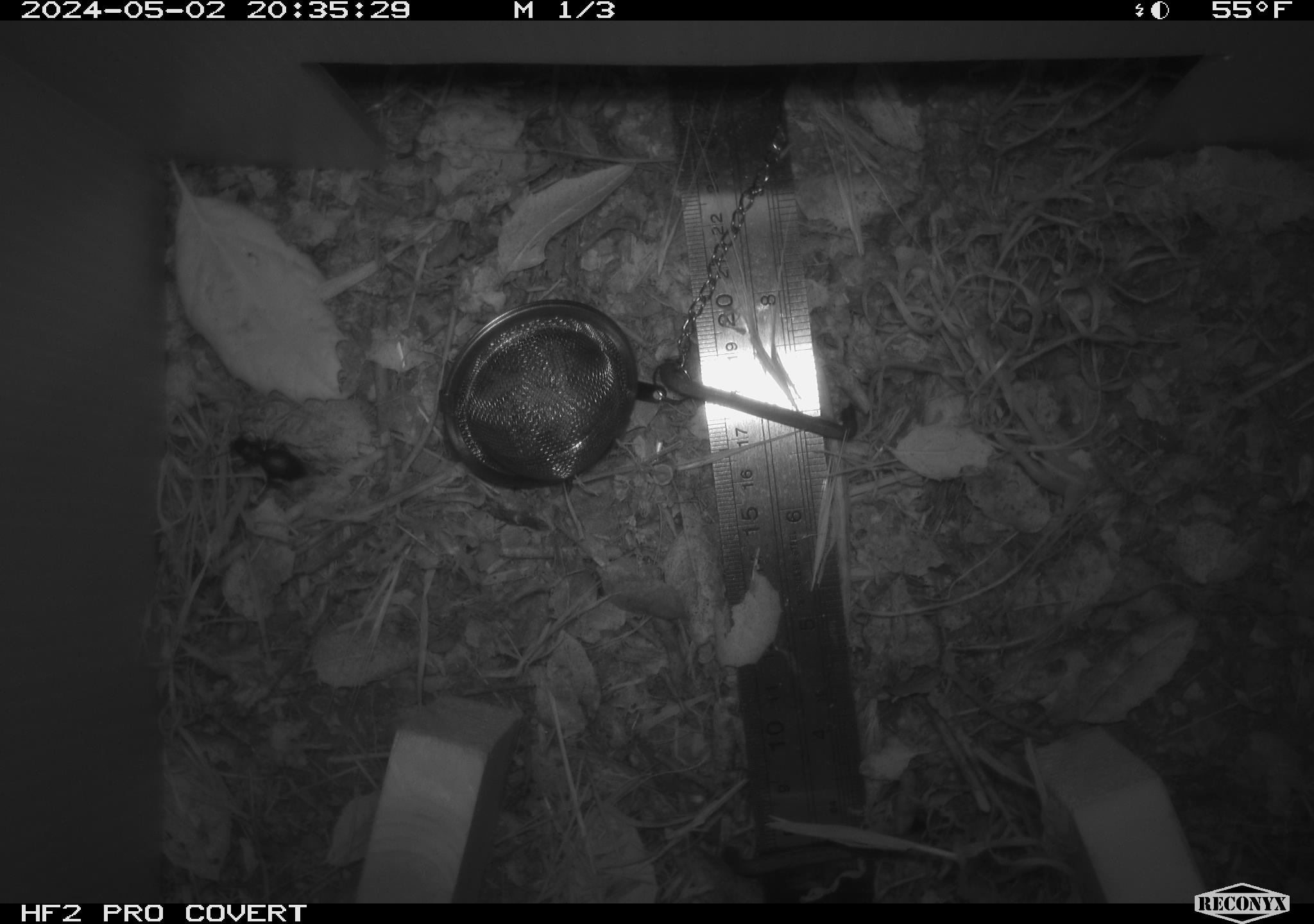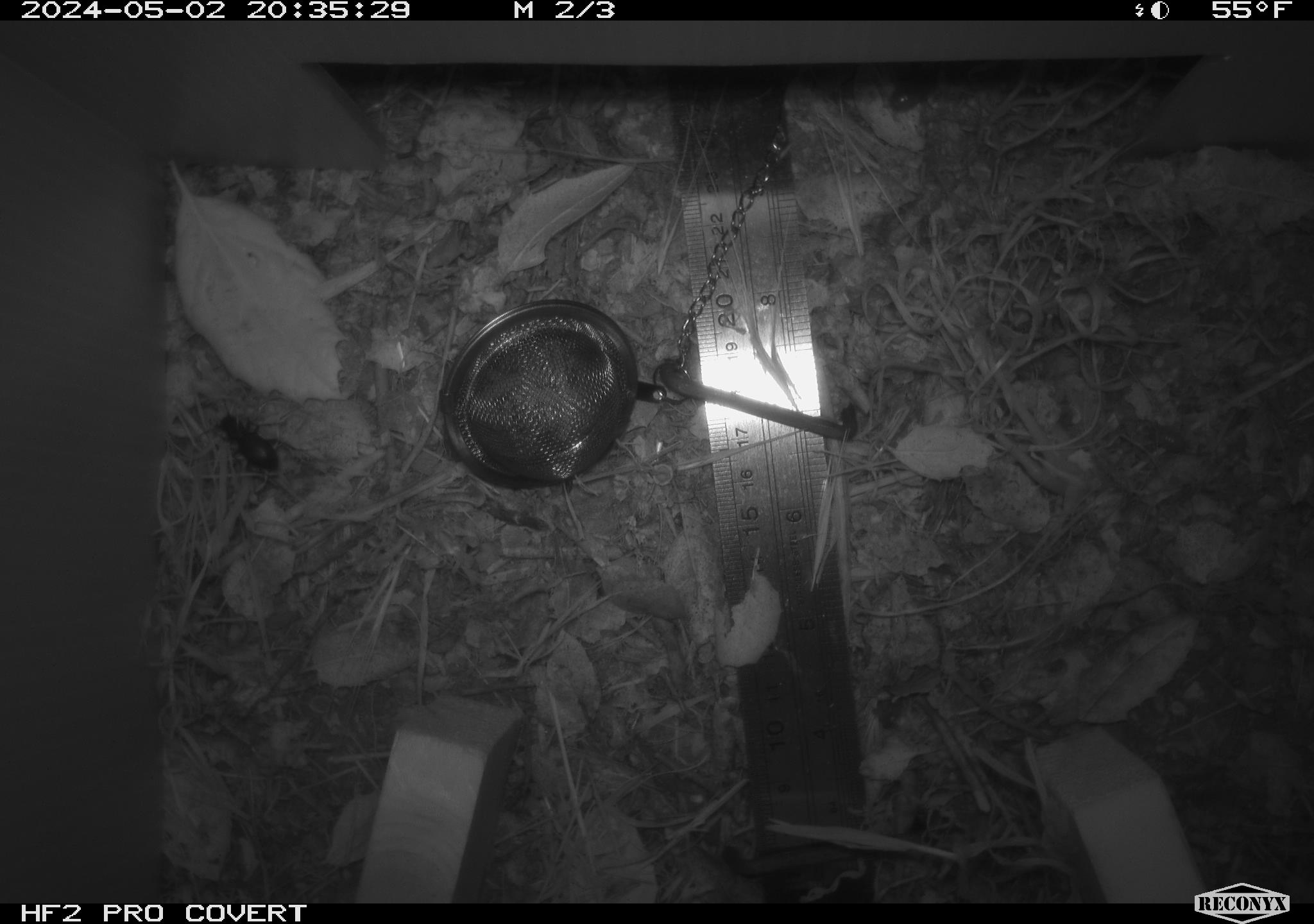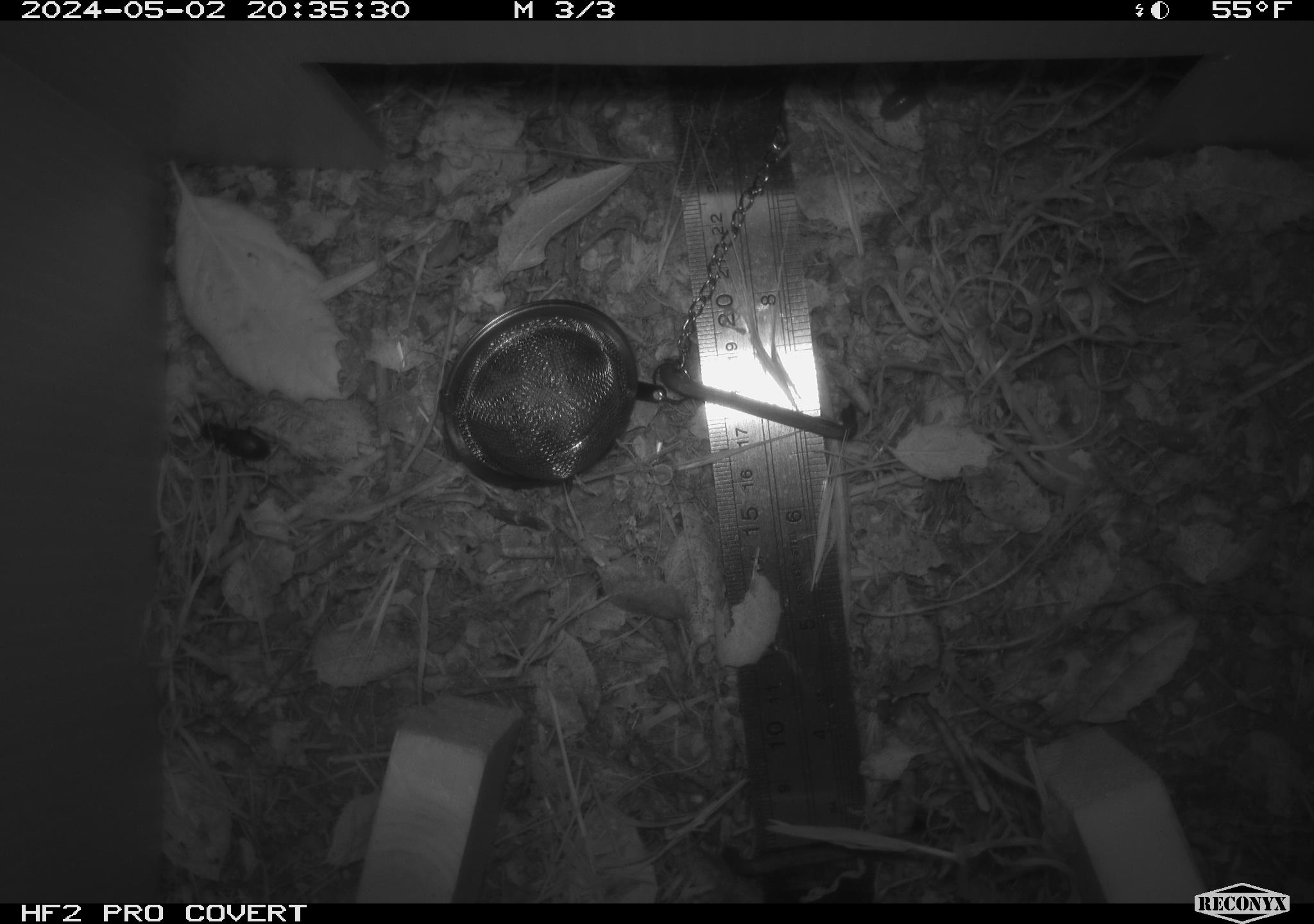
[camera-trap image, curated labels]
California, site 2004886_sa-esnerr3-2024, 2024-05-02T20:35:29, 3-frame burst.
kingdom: Animalia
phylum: Arthropoda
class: Insecta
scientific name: Insecta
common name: insect